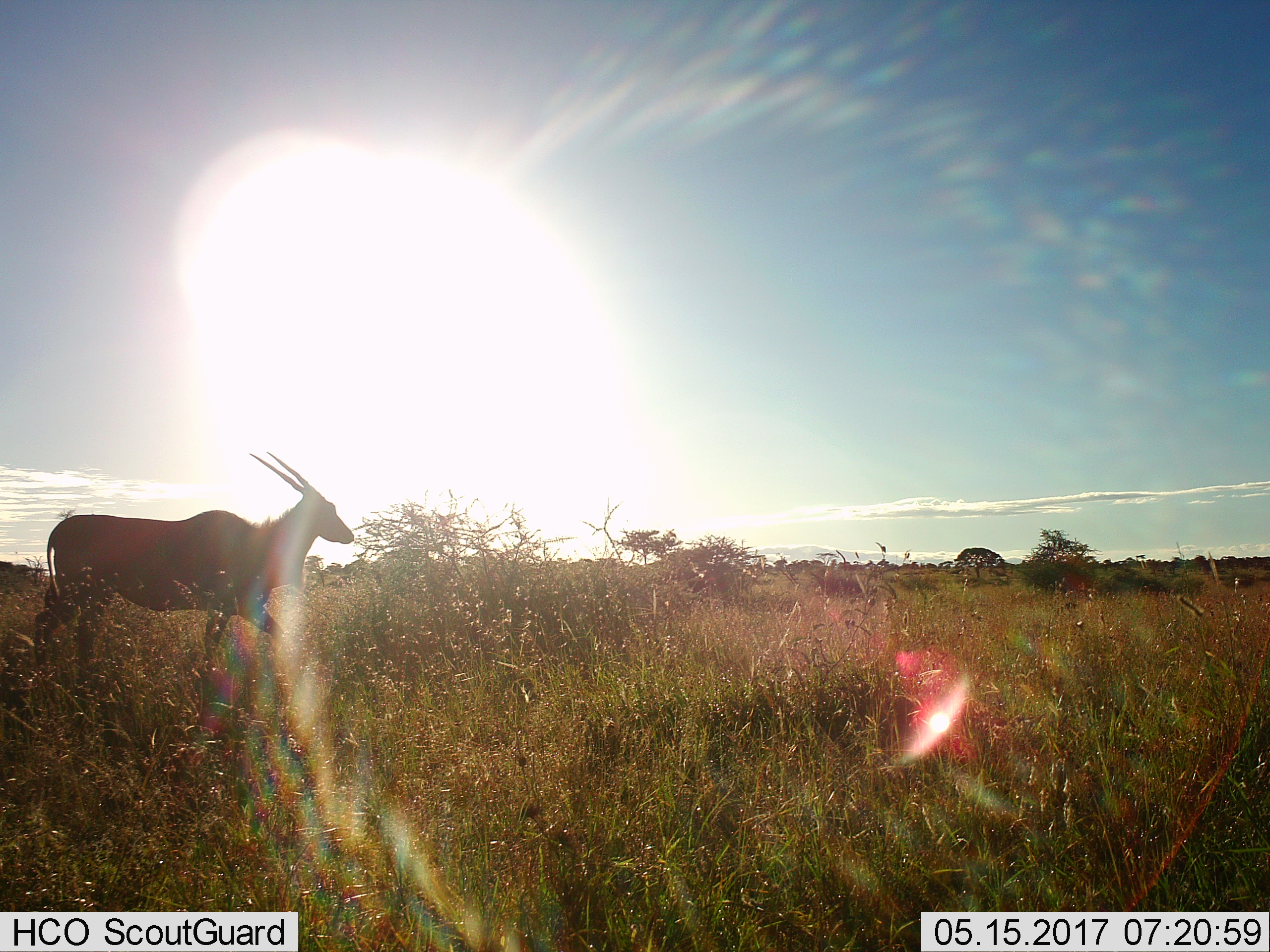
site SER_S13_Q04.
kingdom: Animalia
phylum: Chordata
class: Mammalia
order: Artiodactyla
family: Bovidae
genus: Tragelaphus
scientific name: Tragelaphus oryx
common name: eland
Eland (Tragelaphus oryx), count 1. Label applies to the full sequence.